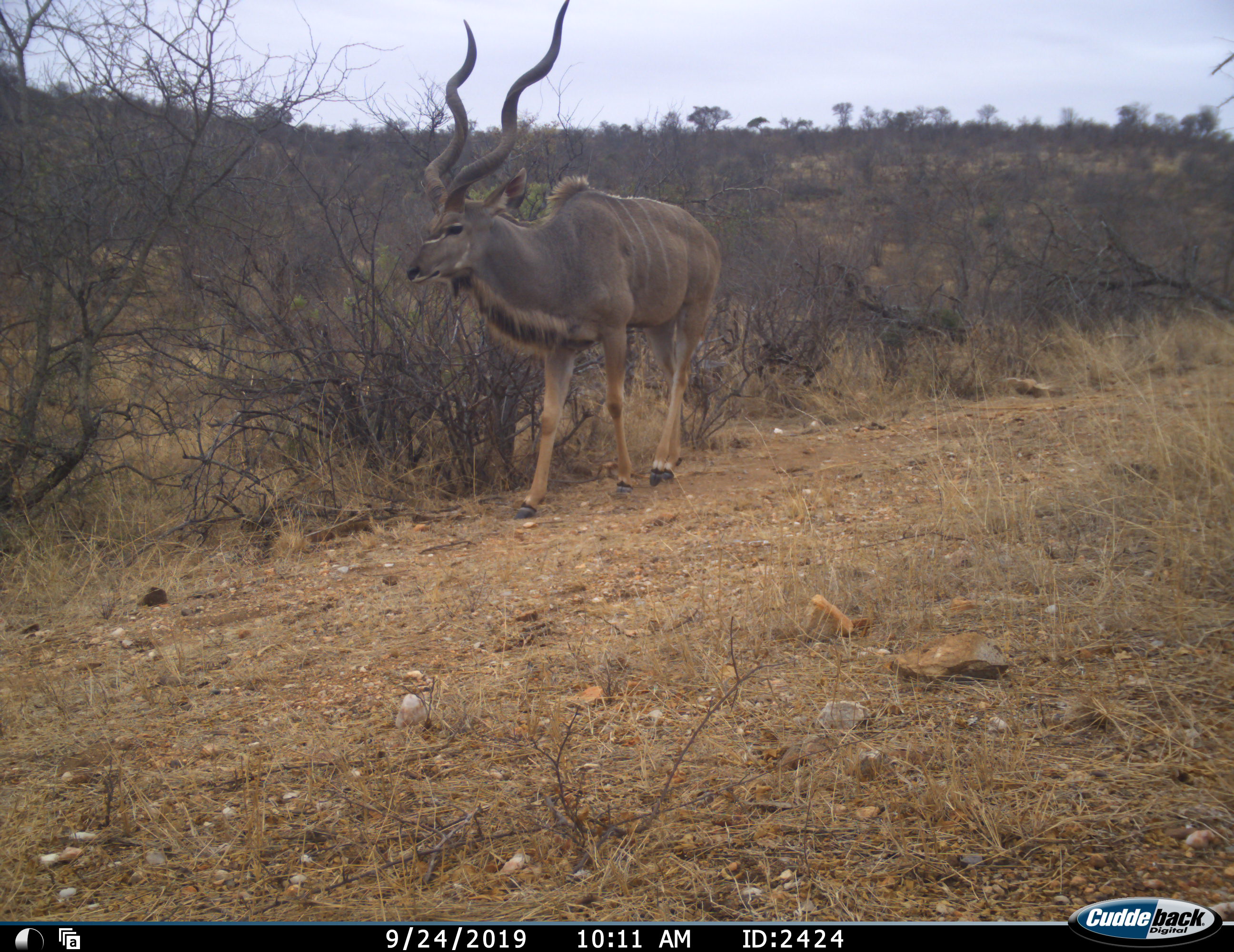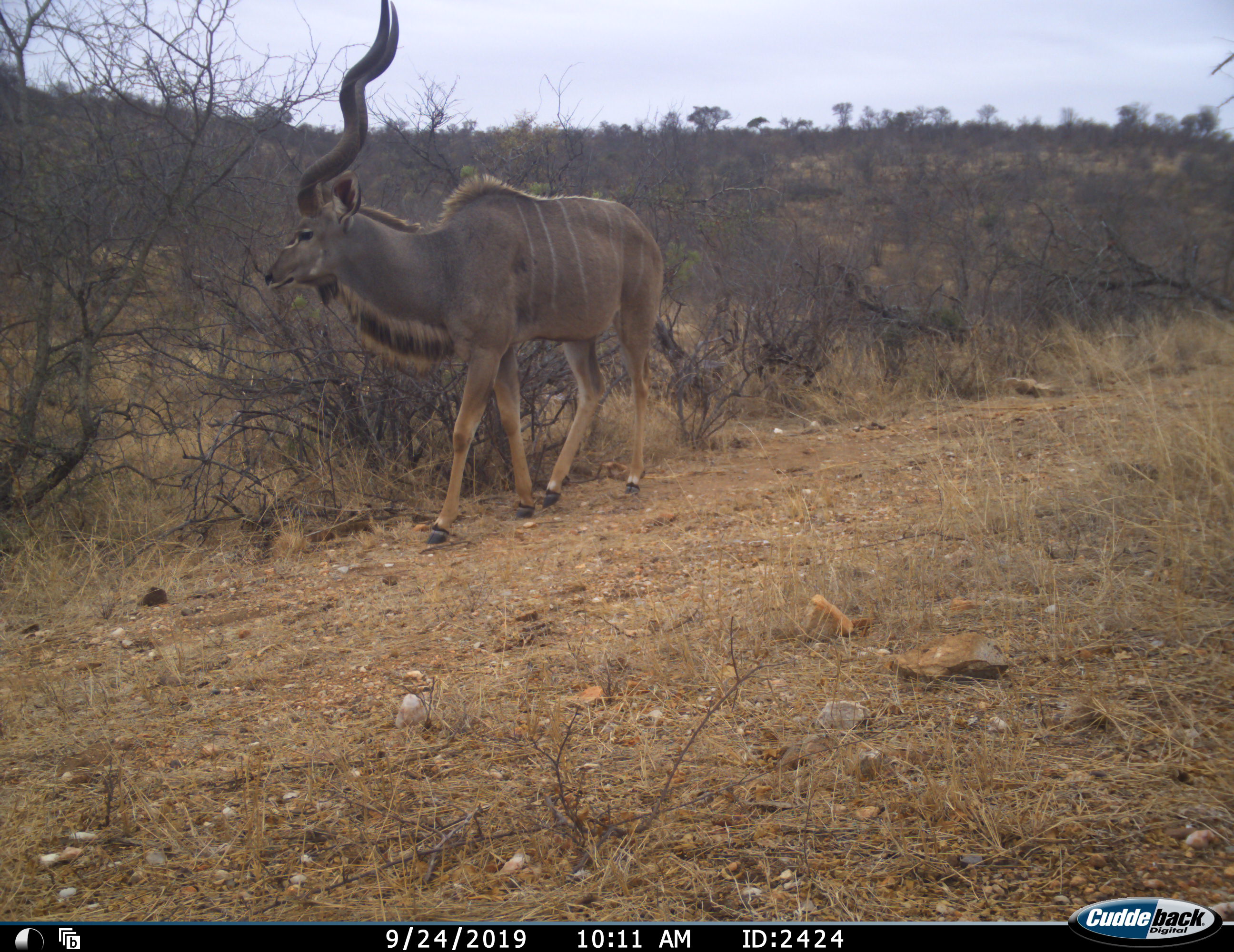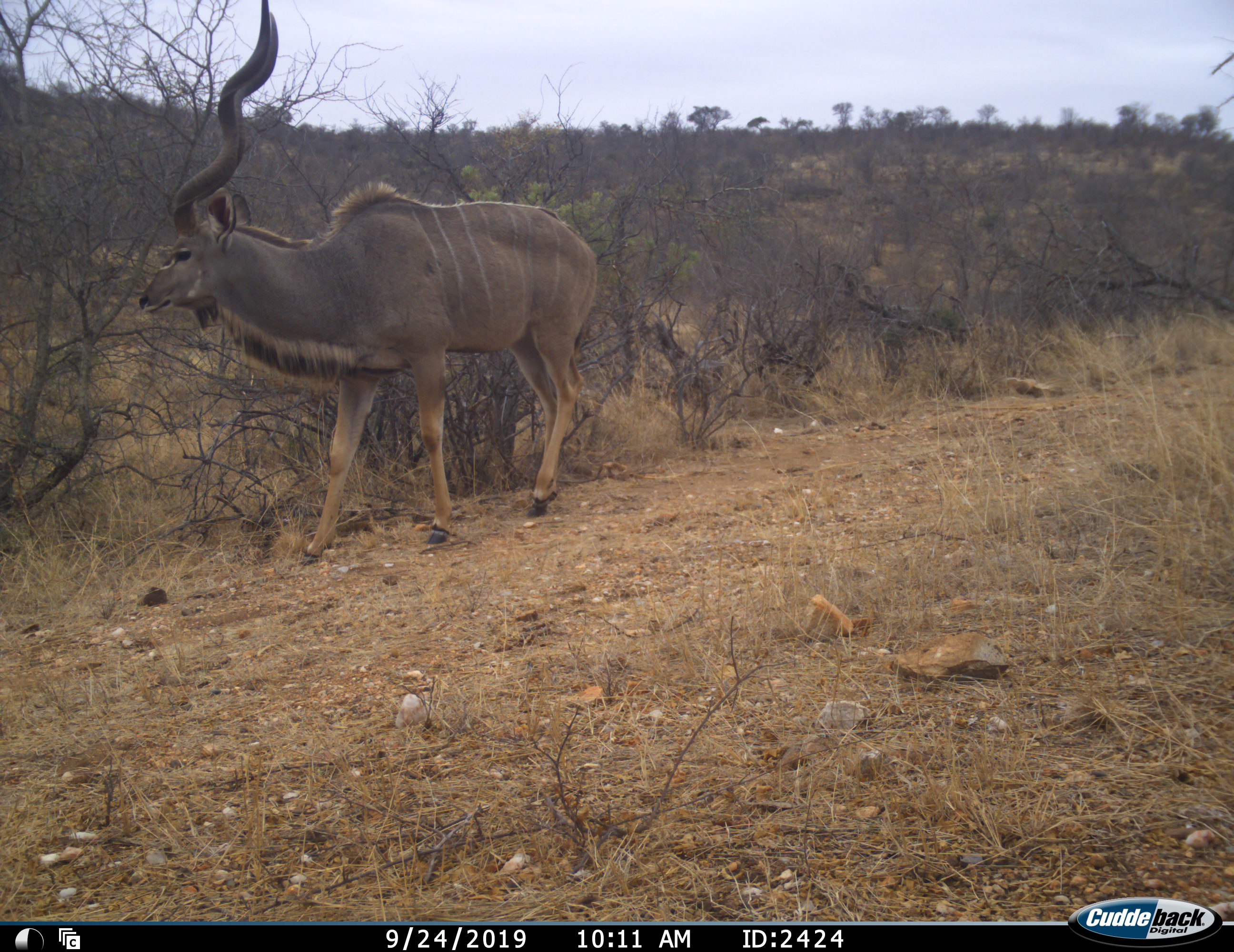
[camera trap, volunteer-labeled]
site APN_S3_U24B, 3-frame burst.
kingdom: Animalia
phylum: Chordata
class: Mammalia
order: Artiodactyla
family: Bovidae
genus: Tragelaphus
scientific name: Tragelaphus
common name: kudu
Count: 1.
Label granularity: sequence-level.